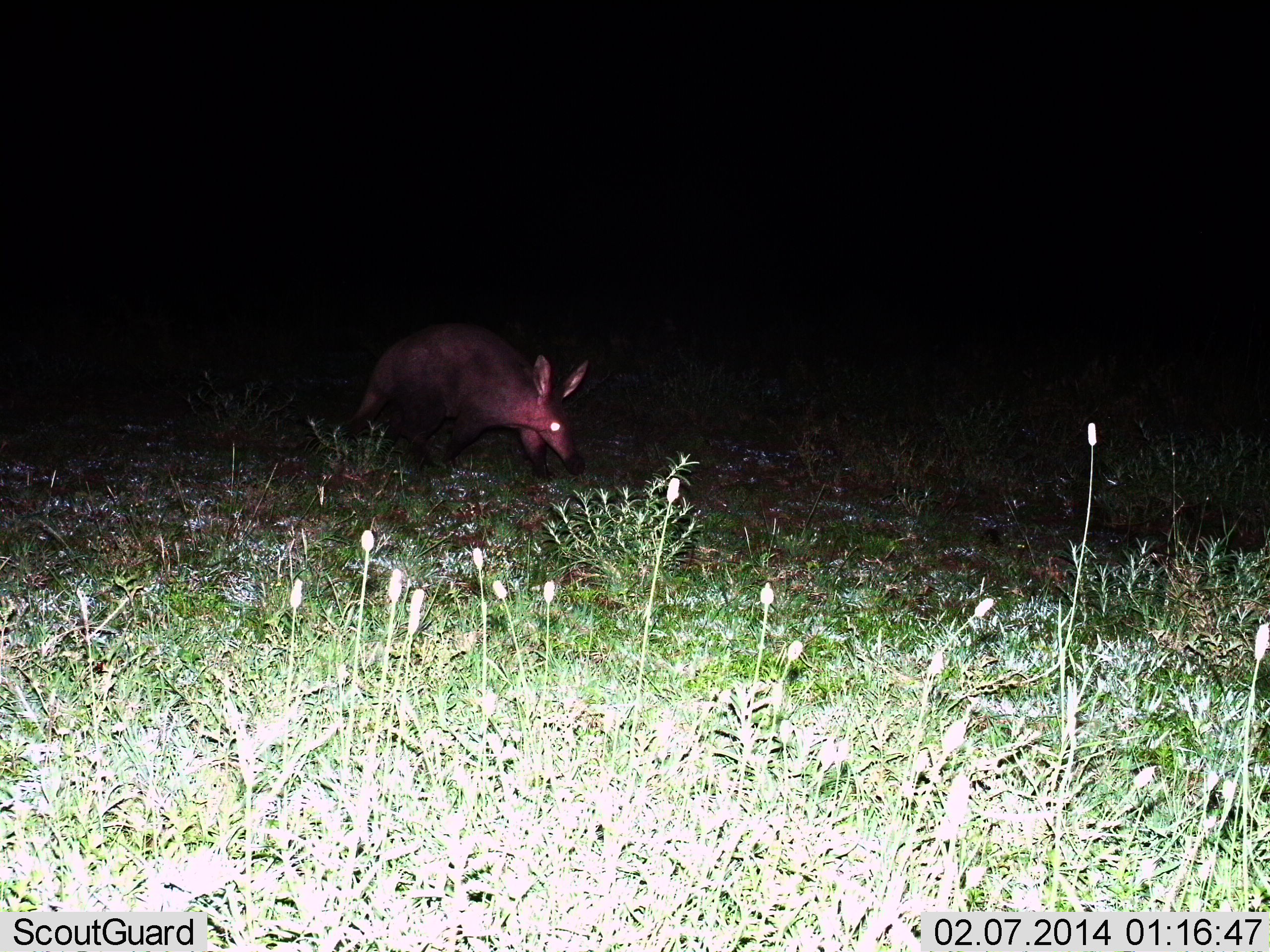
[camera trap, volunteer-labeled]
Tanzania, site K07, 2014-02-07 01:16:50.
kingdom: Animalia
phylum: Chordata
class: Mammalia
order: Tubulidentata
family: Orycteropodidae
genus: Orycteropus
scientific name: Orycteropus afer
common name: aardvark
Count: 1.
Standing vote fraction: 30%.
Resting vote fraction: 0%.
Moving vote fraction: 50%.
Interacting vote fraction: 0%.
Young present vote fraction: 0%.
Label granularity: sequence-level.